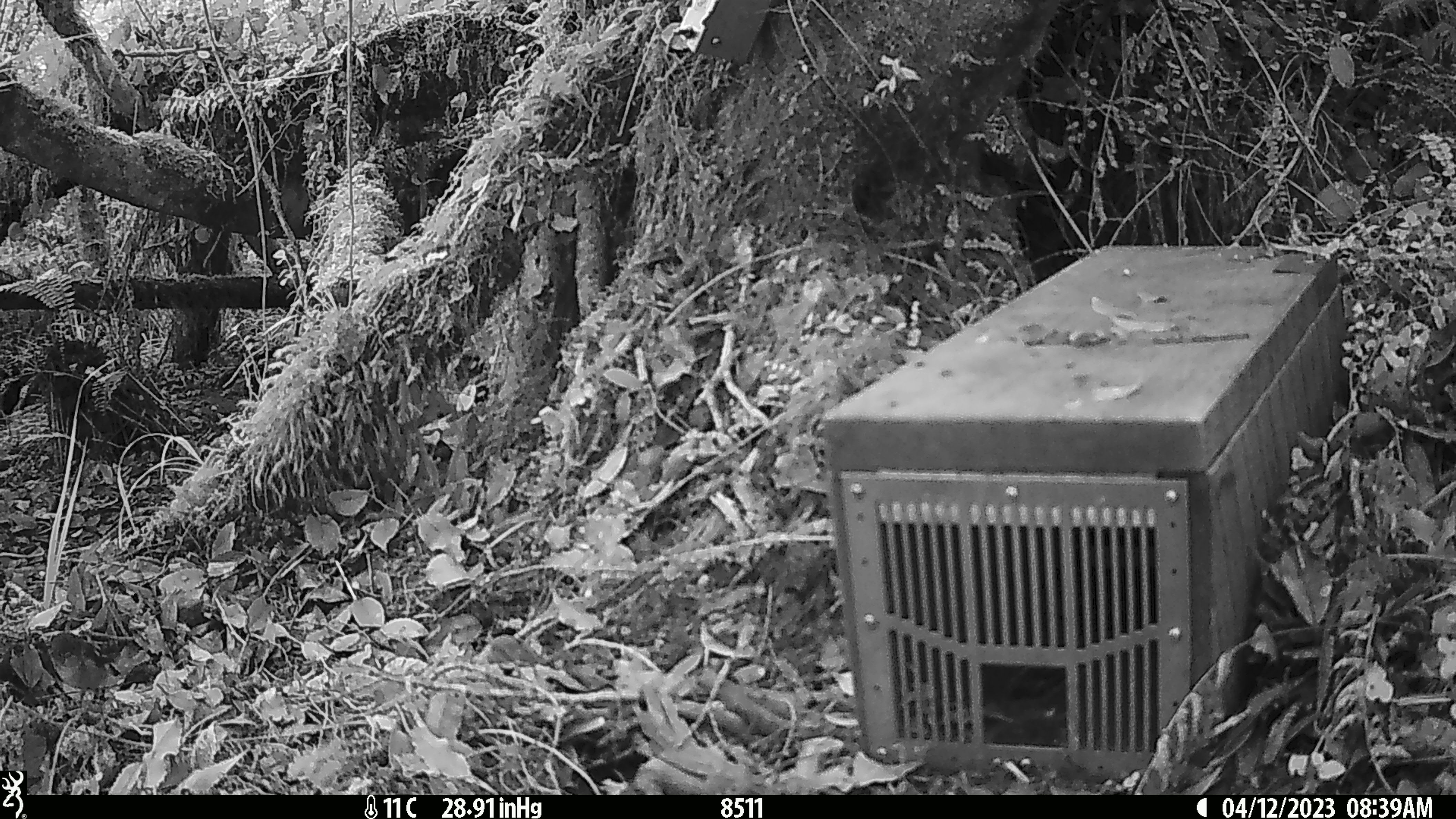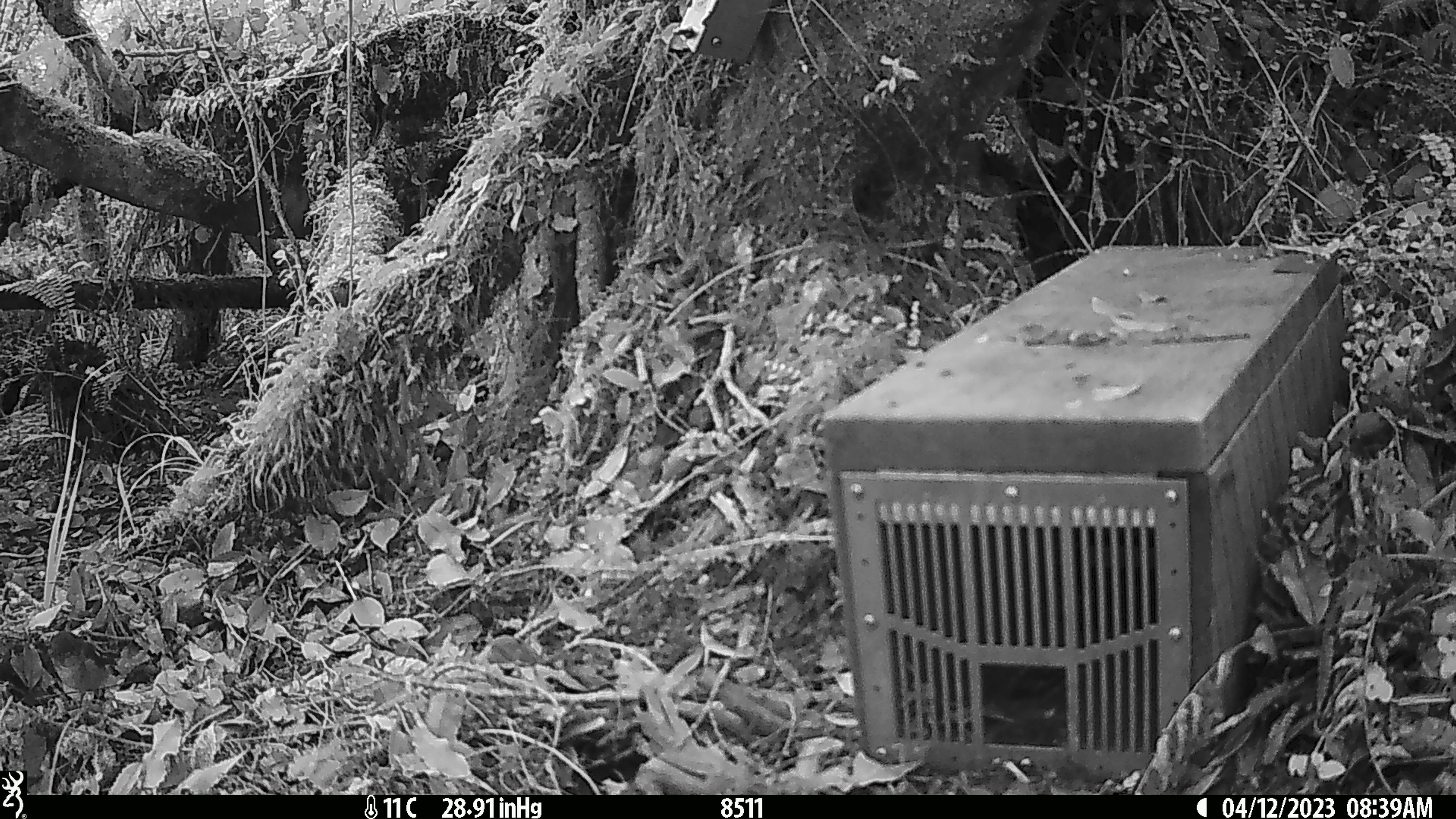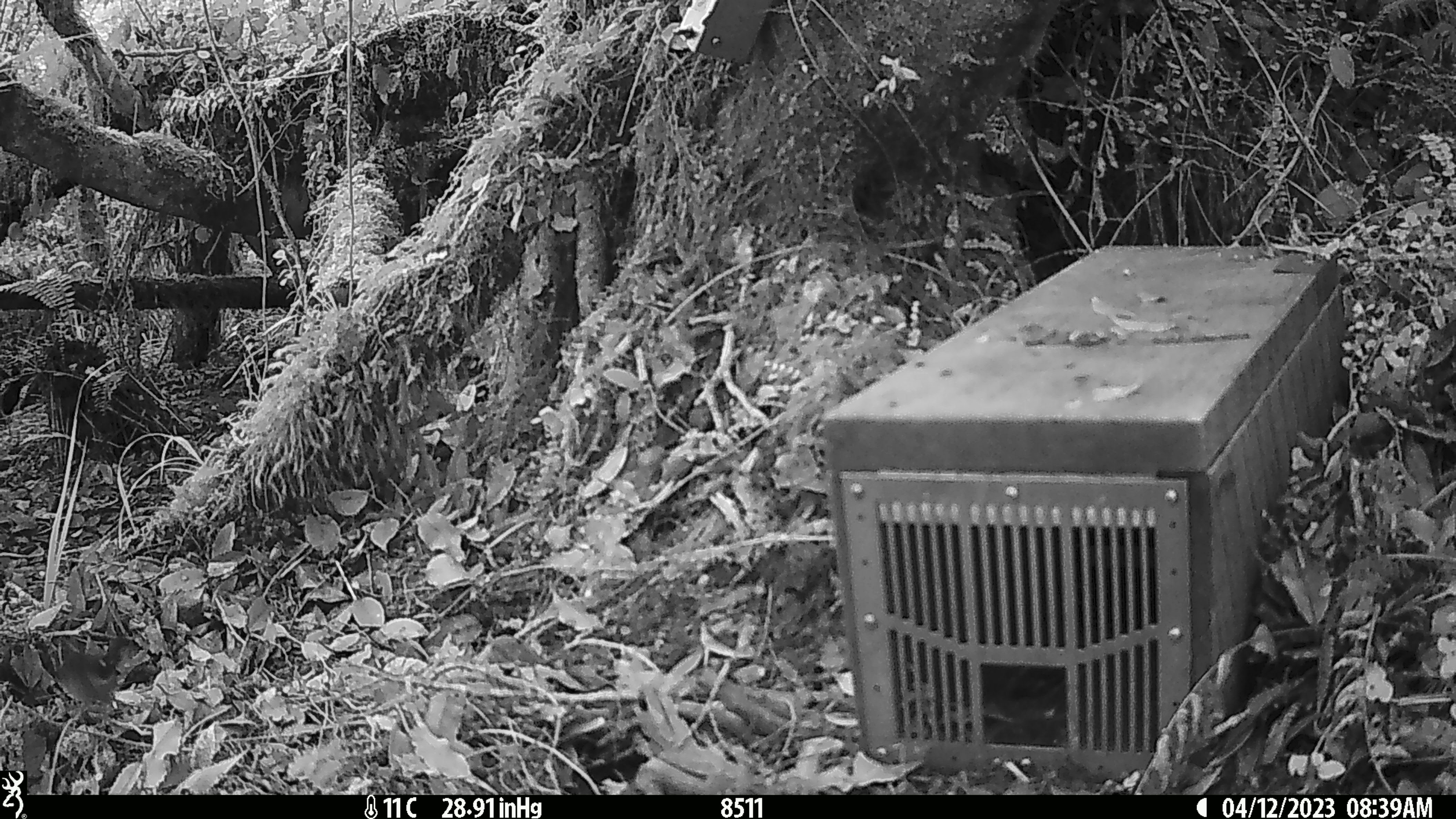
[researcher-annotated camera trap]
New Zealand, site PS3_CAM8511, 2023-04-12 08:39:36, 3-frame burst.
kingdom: Animalia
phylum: Chordata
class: Aves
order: Passeriformes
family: Petroicidae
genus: Petroica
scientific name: Petroica macrocephala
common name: tomtit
Tomtit (Petroica macrocephala).